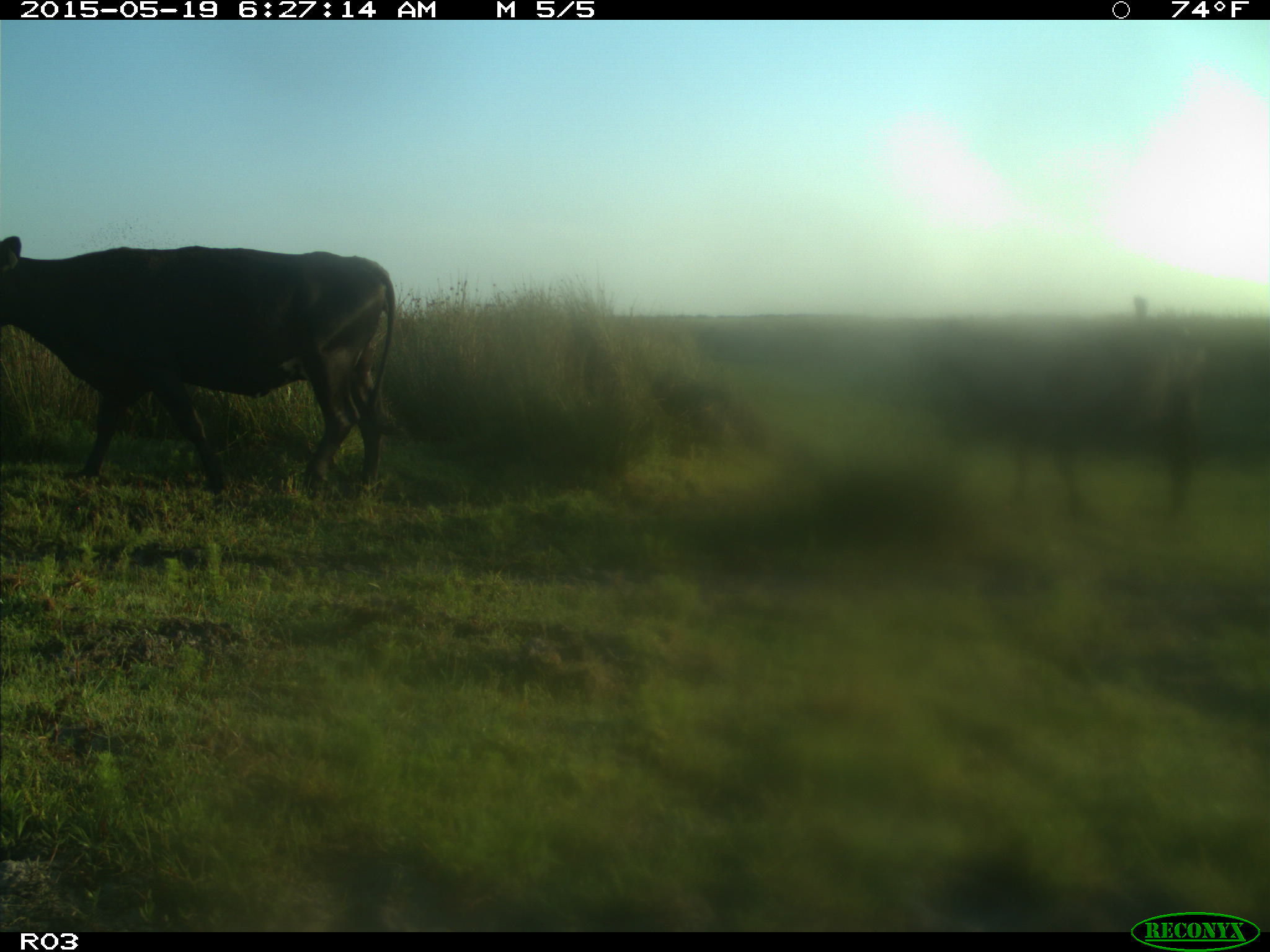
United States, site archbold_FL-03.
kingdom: Animalia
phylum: Chordata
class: Mammalia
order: Artiodactyla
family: Bovidae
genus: Bos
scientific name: Bos taurus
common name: domestic cow